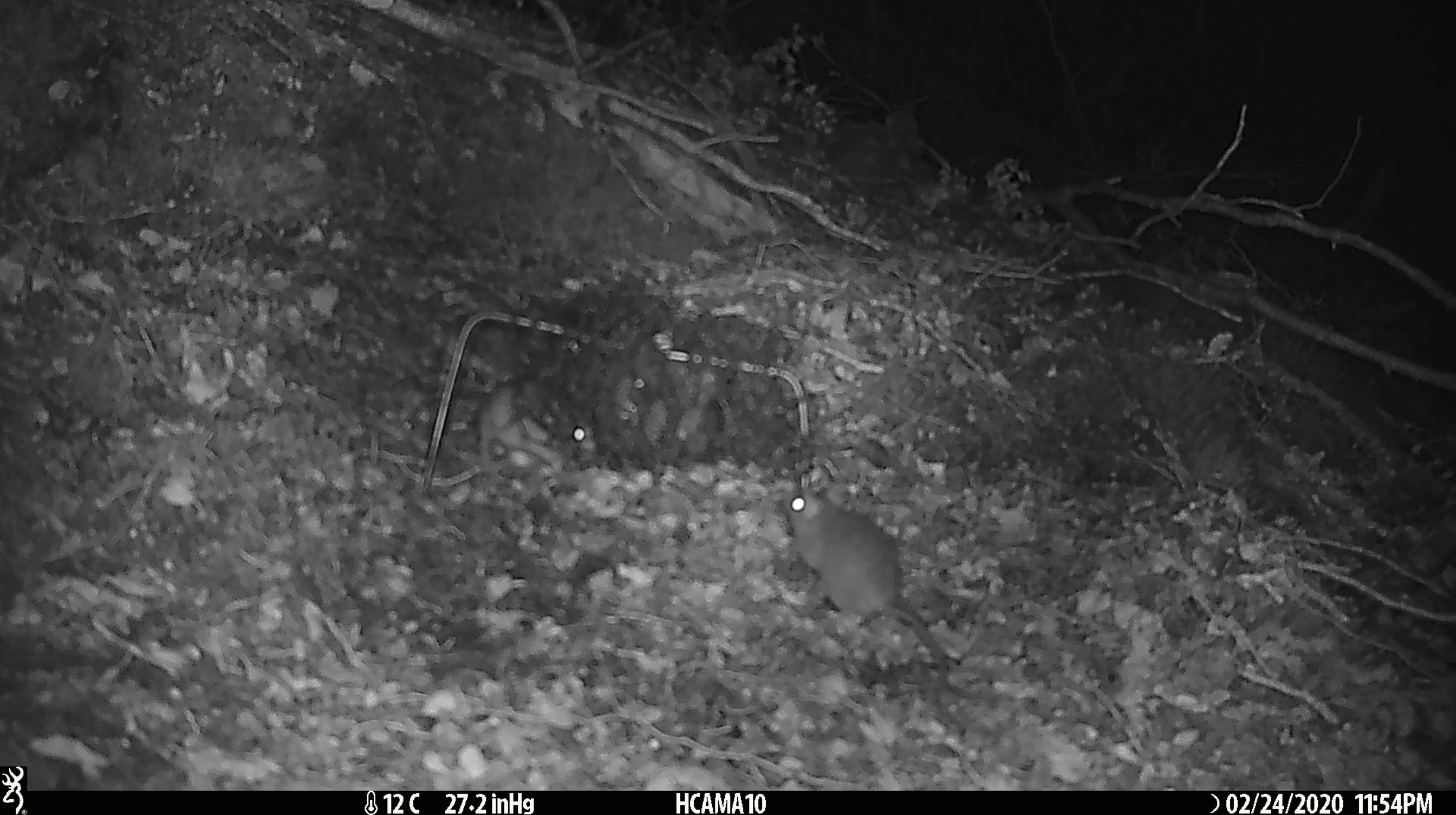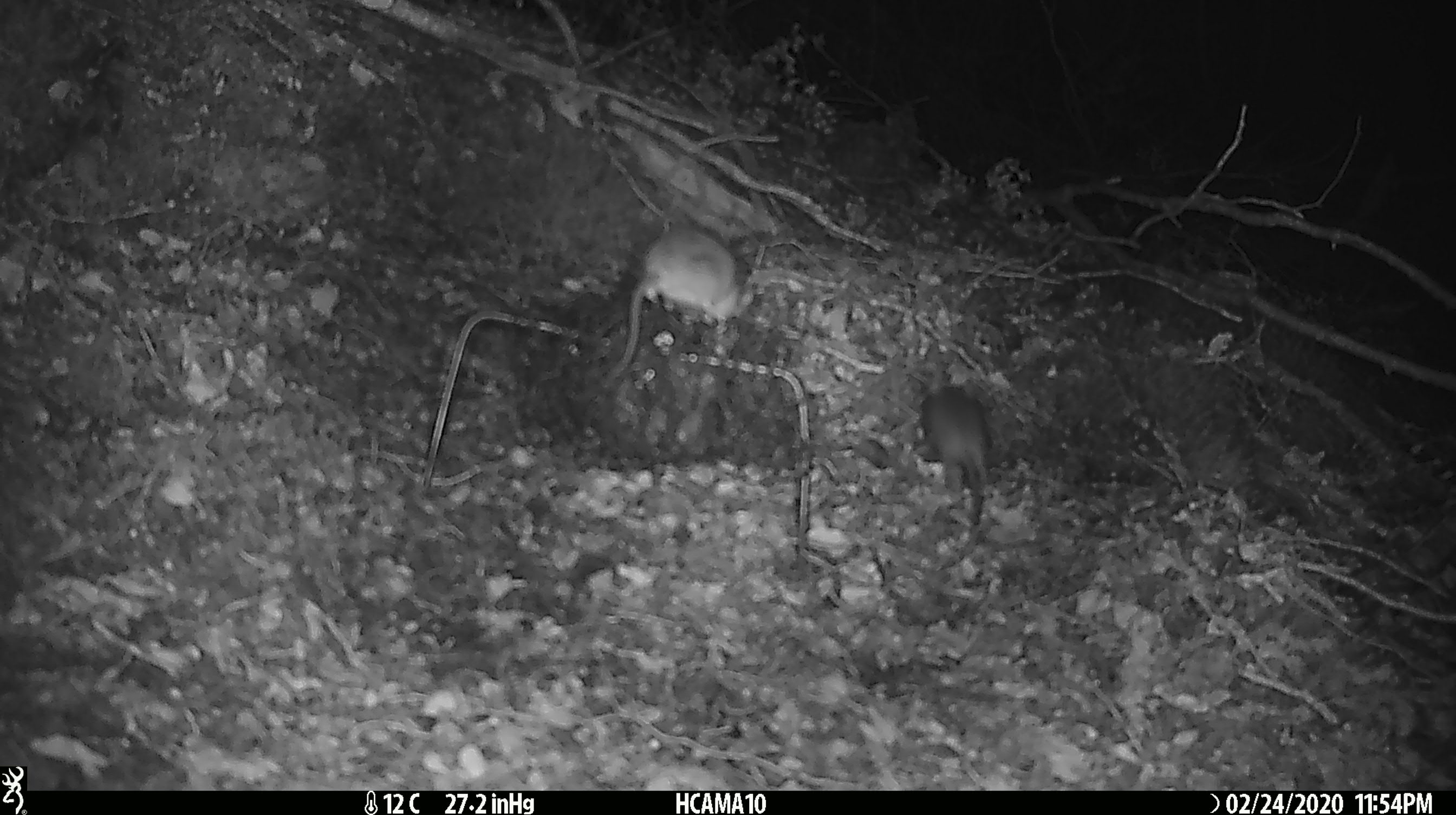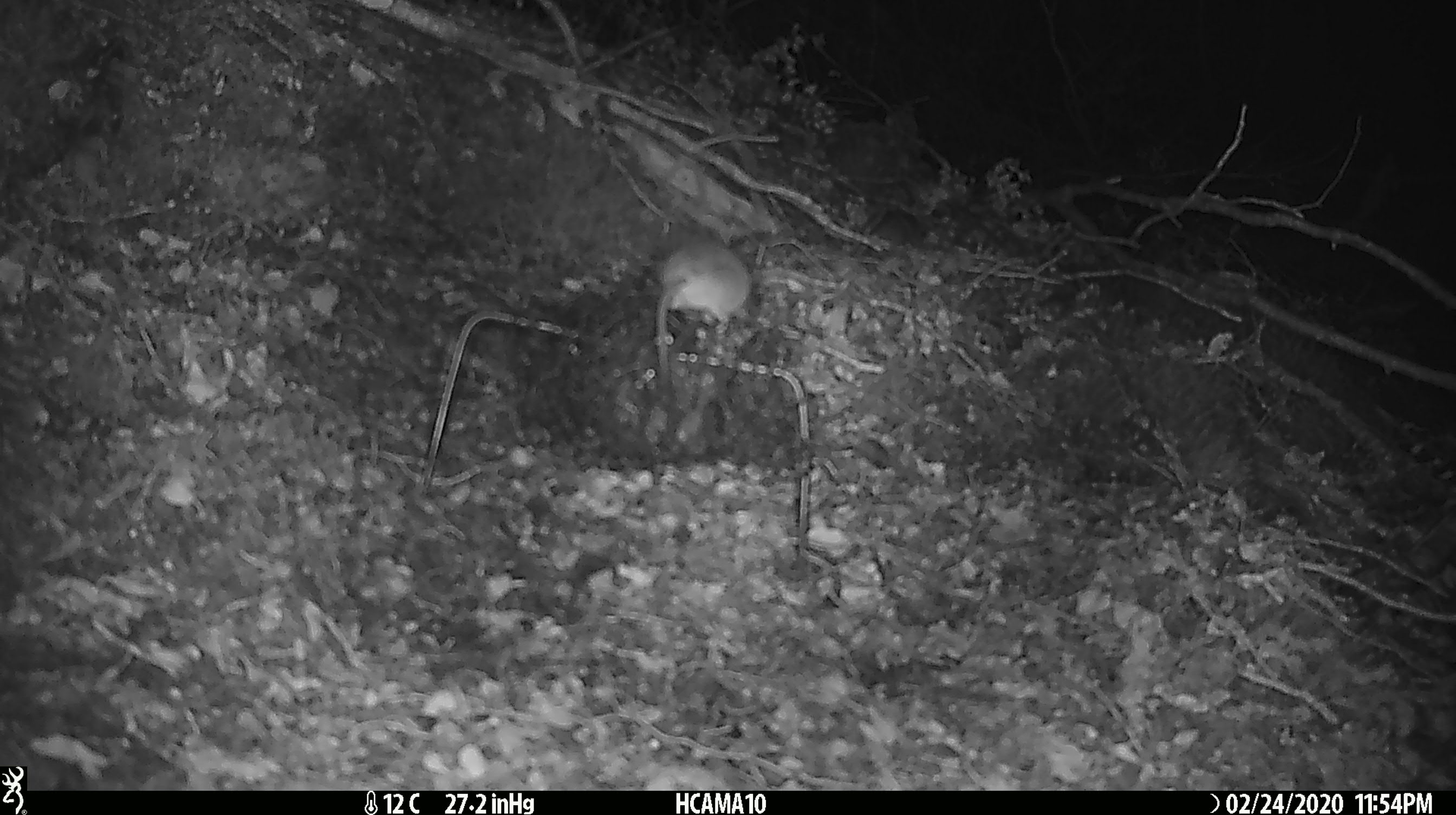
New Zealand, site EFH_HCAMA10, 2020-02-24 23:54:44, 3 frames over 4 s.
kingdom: Animalia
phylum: Chordata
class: Mammalia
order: Rodentia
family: Muridae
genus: Mus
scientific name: Mus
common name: mouse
Mouse (Mus).